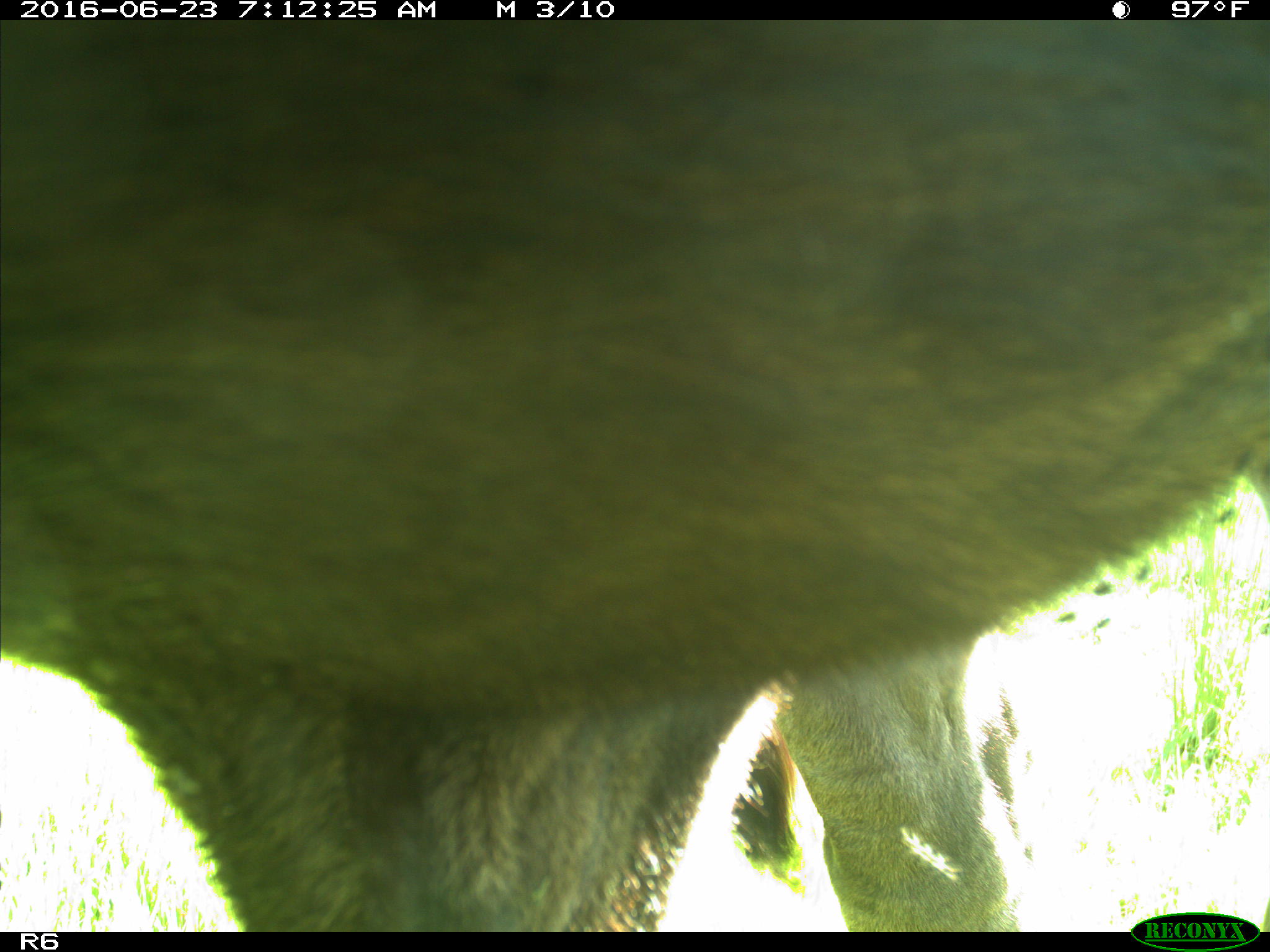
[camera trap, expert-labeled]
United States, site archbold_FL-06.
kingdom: Animalia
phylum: Chordata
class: Mammalia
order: Artiodactyla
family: Bovidae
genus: Bos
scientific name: Bos taurus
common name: domestic cow